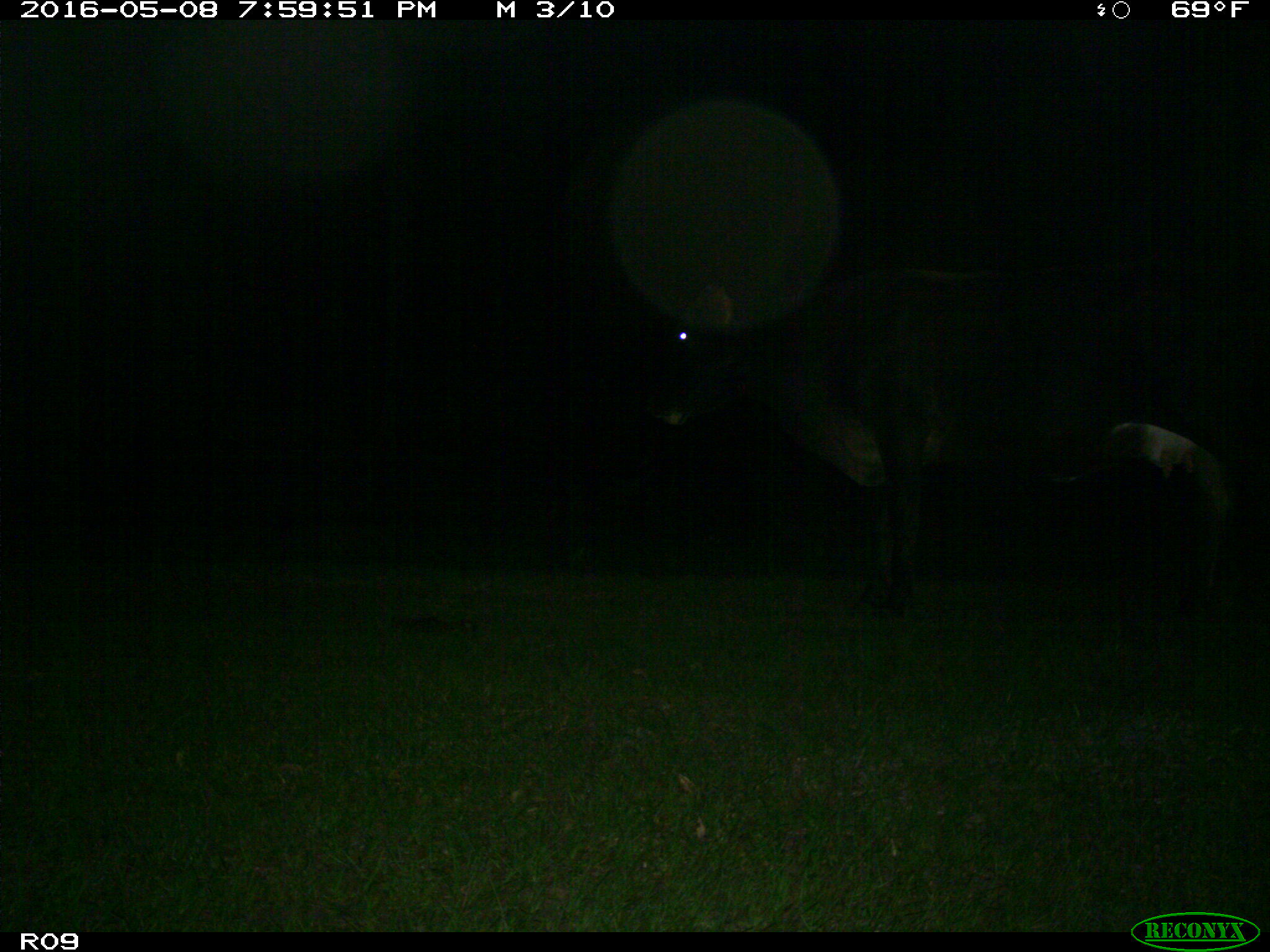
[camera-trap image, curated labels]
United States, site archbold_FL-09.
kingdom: Animalia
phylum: Chordata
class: Mammalia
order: Artiodactyla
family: Bovidae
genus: Bos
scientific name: Bos taurus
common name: domestic cow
Bos taurus (domestic cow).